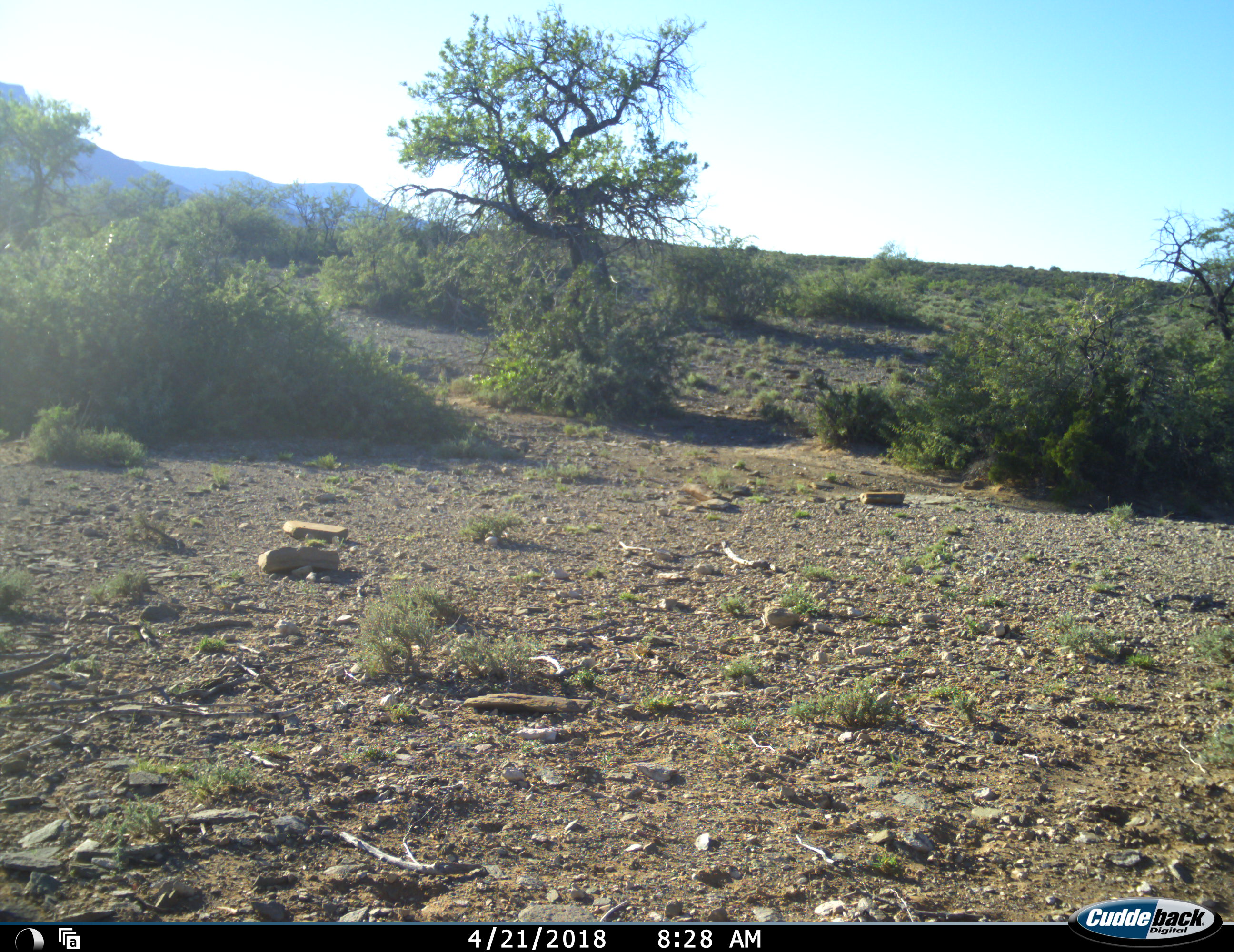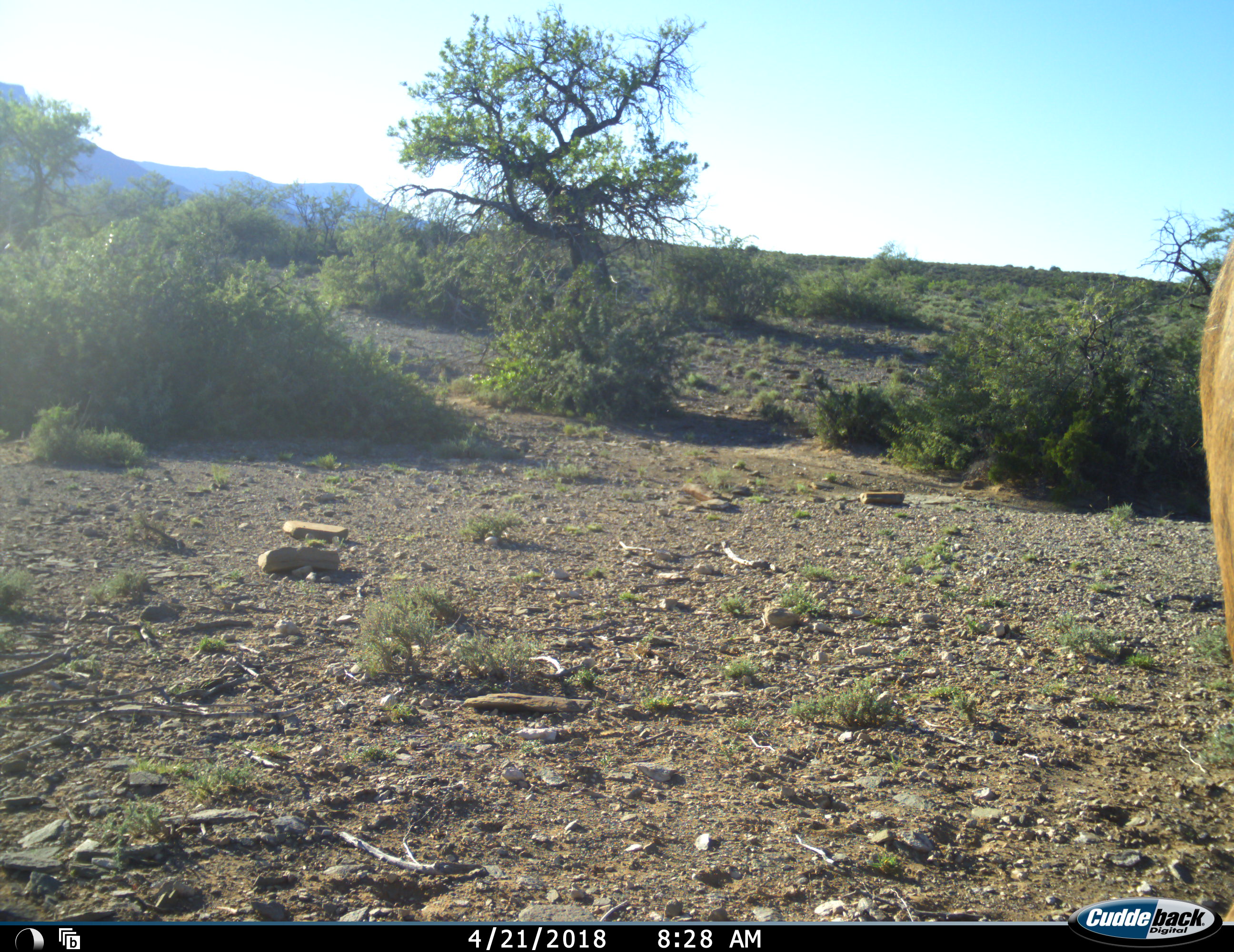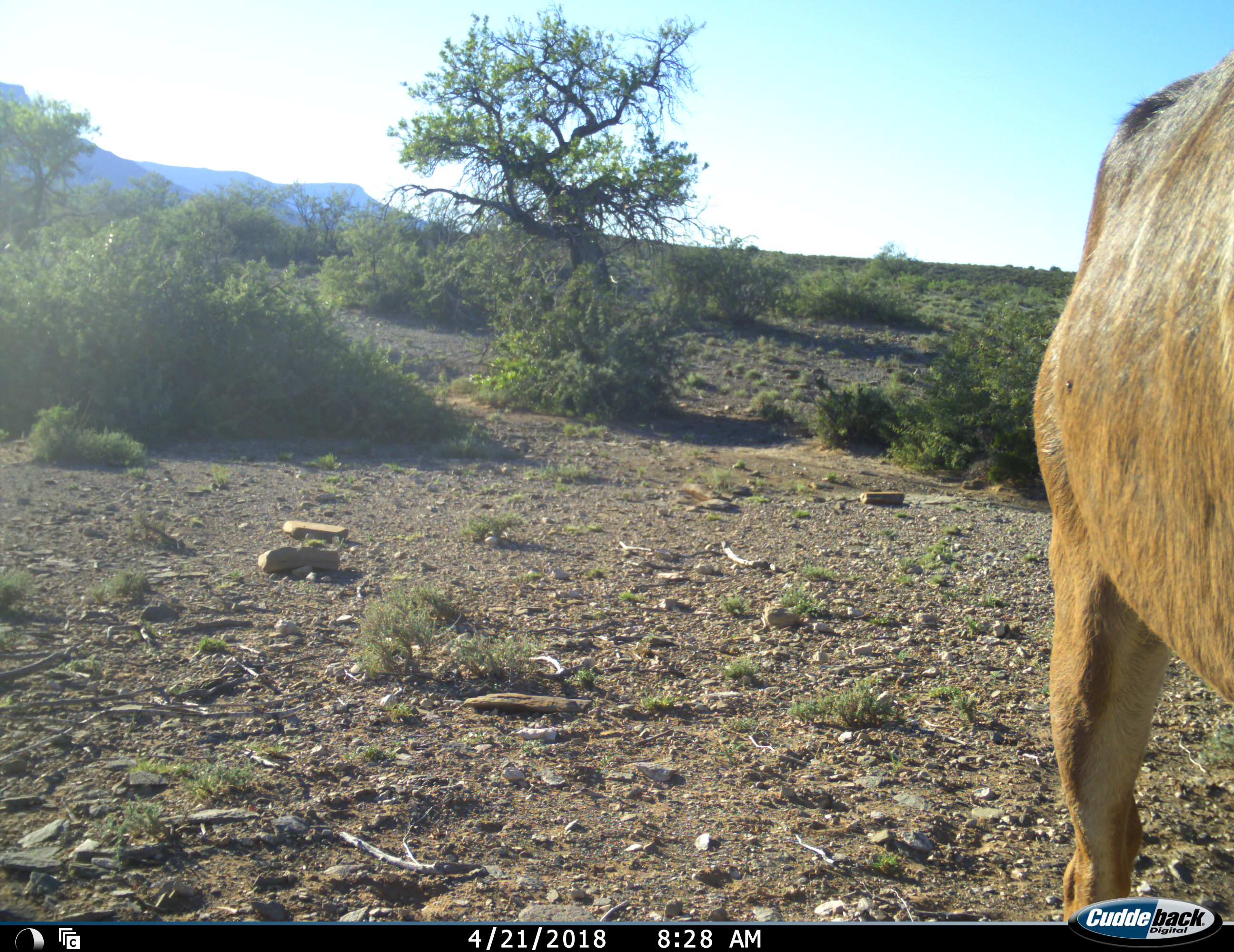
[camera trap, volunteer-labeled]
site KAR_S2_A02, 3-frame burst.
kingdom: Animalia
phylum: Chordata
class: Mammalia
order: Artiodactyla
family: Bovidae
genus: Tragelaphus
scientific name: Tragelaphus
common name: kudu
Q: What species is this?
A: Kudu (Tragelaphus).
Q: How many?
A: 1.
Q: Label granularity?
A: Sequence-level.